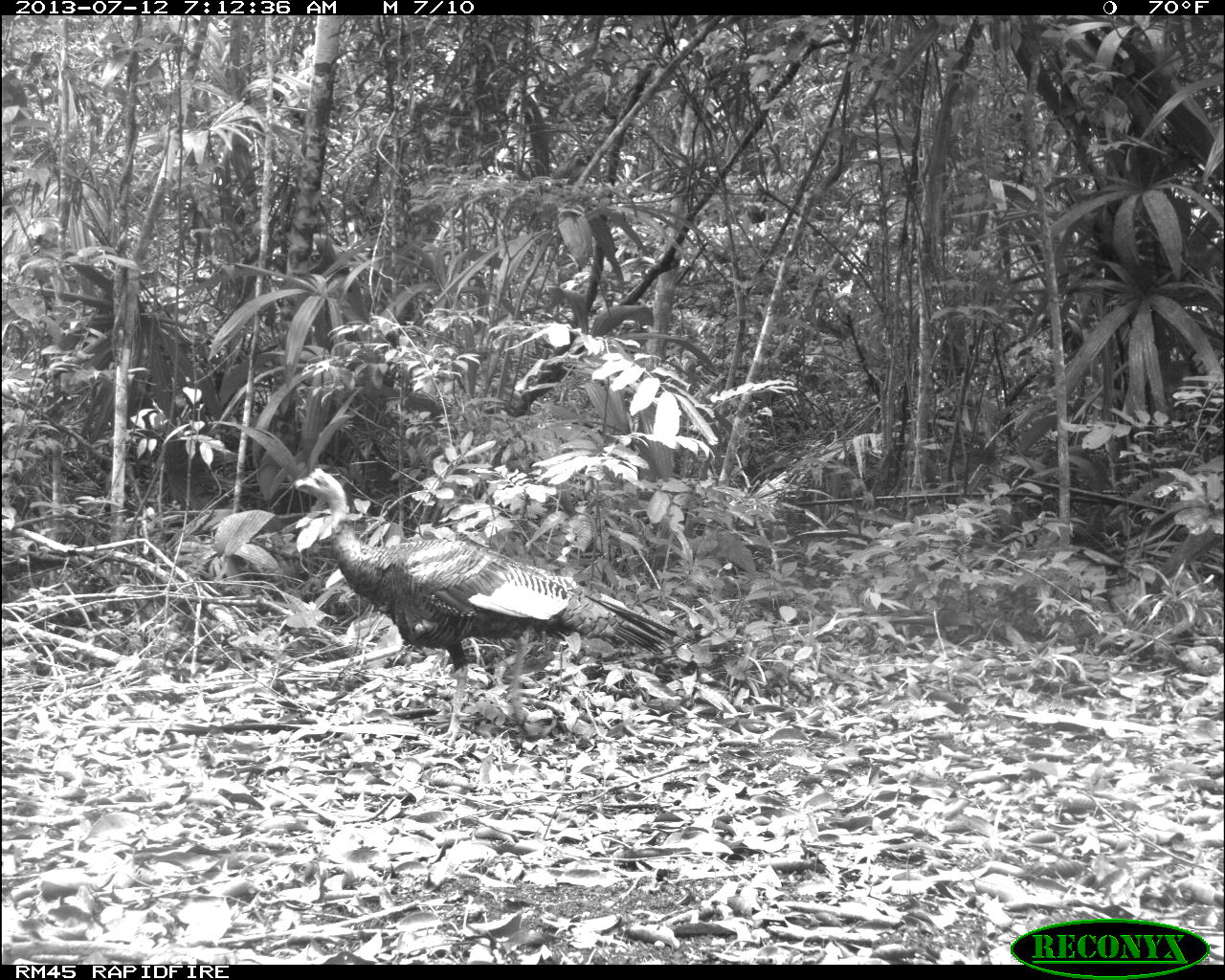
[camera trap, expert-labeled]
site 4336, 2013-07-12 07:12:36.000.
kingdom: Animalia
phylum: Chordata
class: Aves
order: Galliformes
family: Phasianidae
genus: Meleagris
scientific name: Meleagris ocellata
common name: ocellated turkey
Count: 1.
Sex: male.